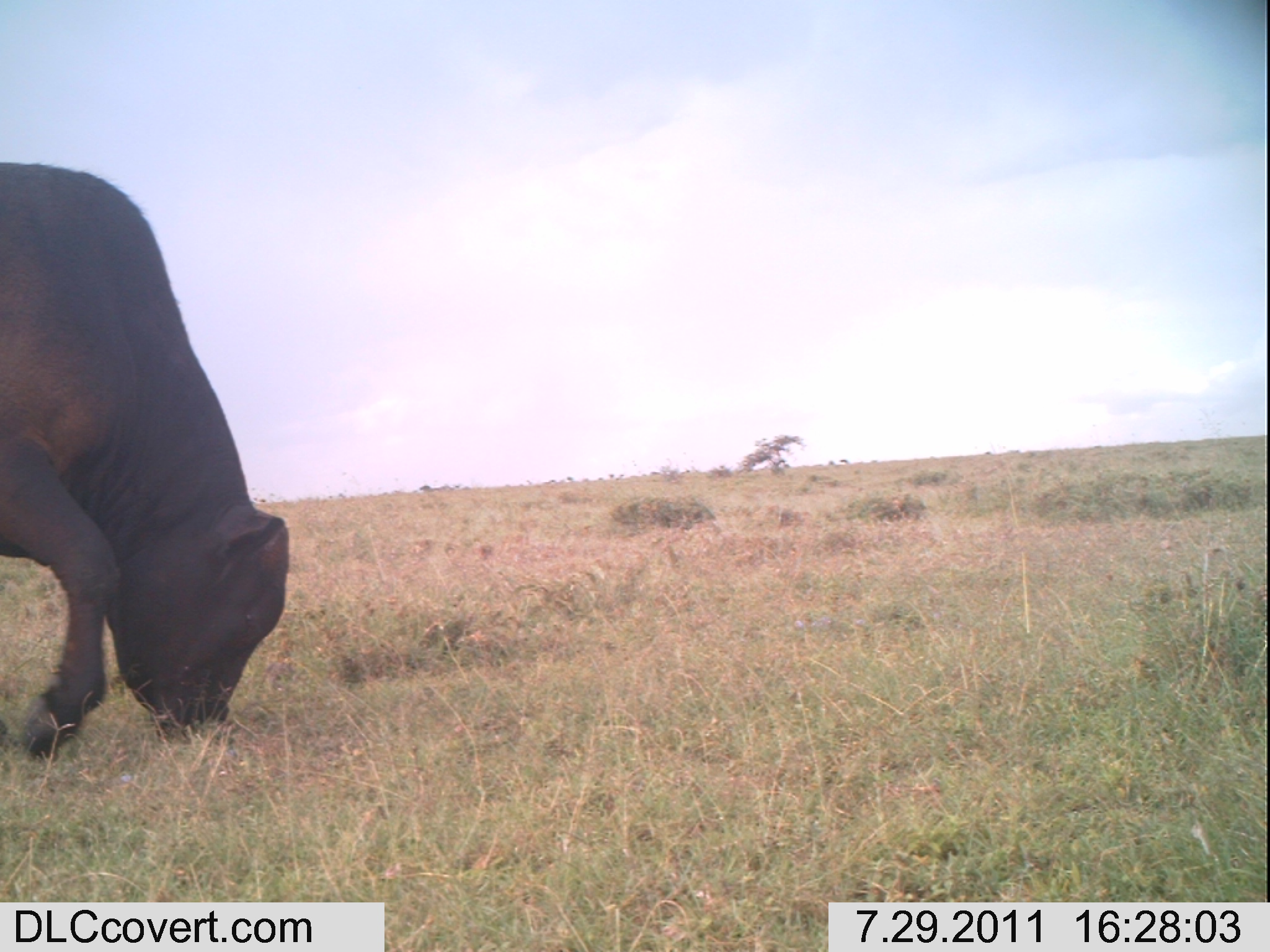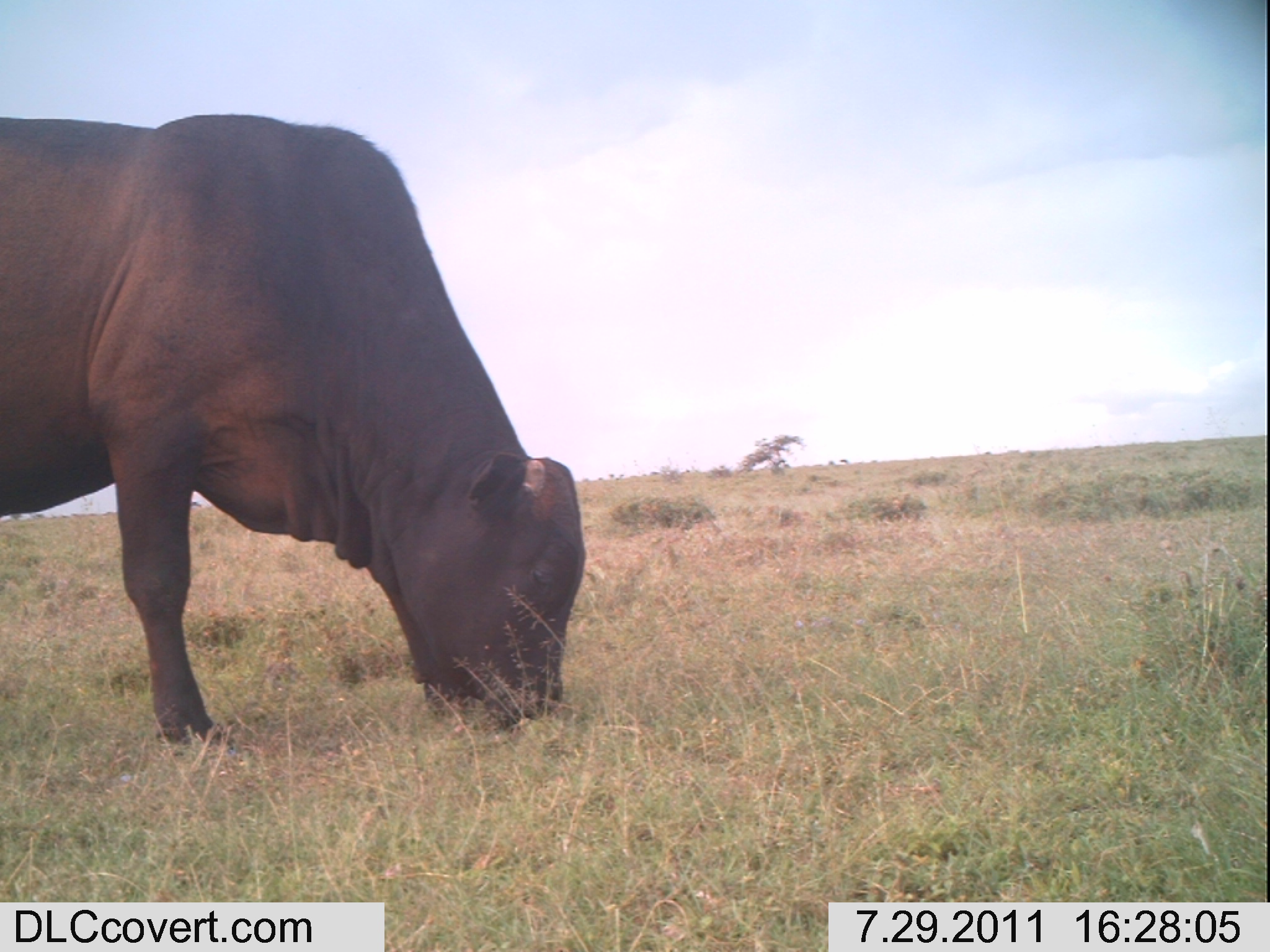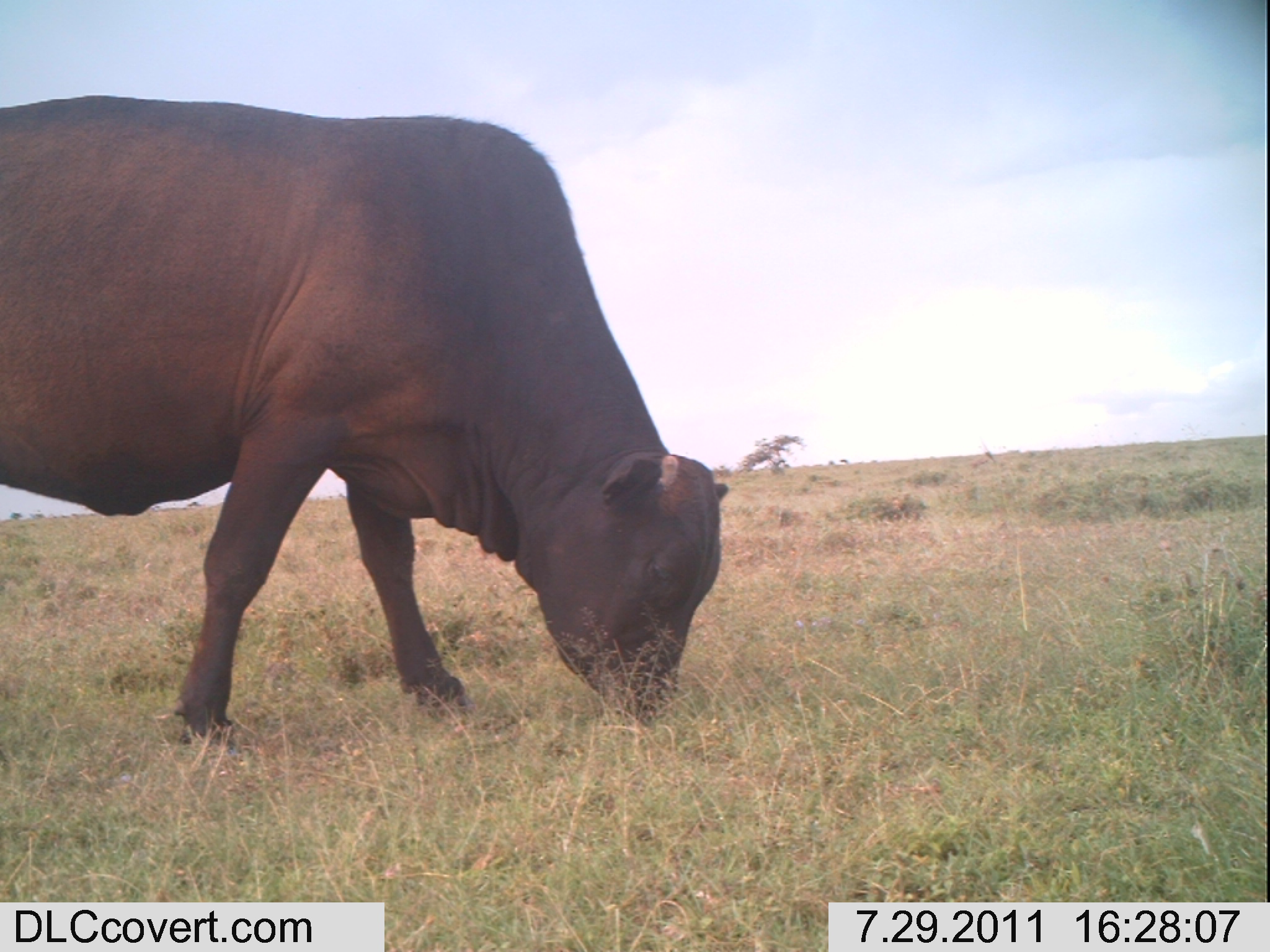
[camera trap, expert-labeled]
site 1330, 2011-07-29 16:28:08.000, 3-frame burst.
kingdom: Animalia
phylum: Chordata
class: Mammalia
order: Artiodactyla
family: Bovidae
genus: Bos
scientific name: Bos taurus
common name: domestic cattle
Bos taurus (domestic cattle), count 1.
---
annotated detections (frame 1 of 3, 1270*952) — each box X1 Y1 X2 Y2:
bos taurus: 0 159 290 758; 0 161 286 754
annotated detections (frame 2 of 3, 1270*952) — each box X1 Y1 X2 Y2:
bos taurus: 0 110 586 746; 0 111 586 743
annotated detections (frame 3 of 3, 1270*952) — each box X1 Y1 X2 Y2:
bos taurus: 0 95 729 744